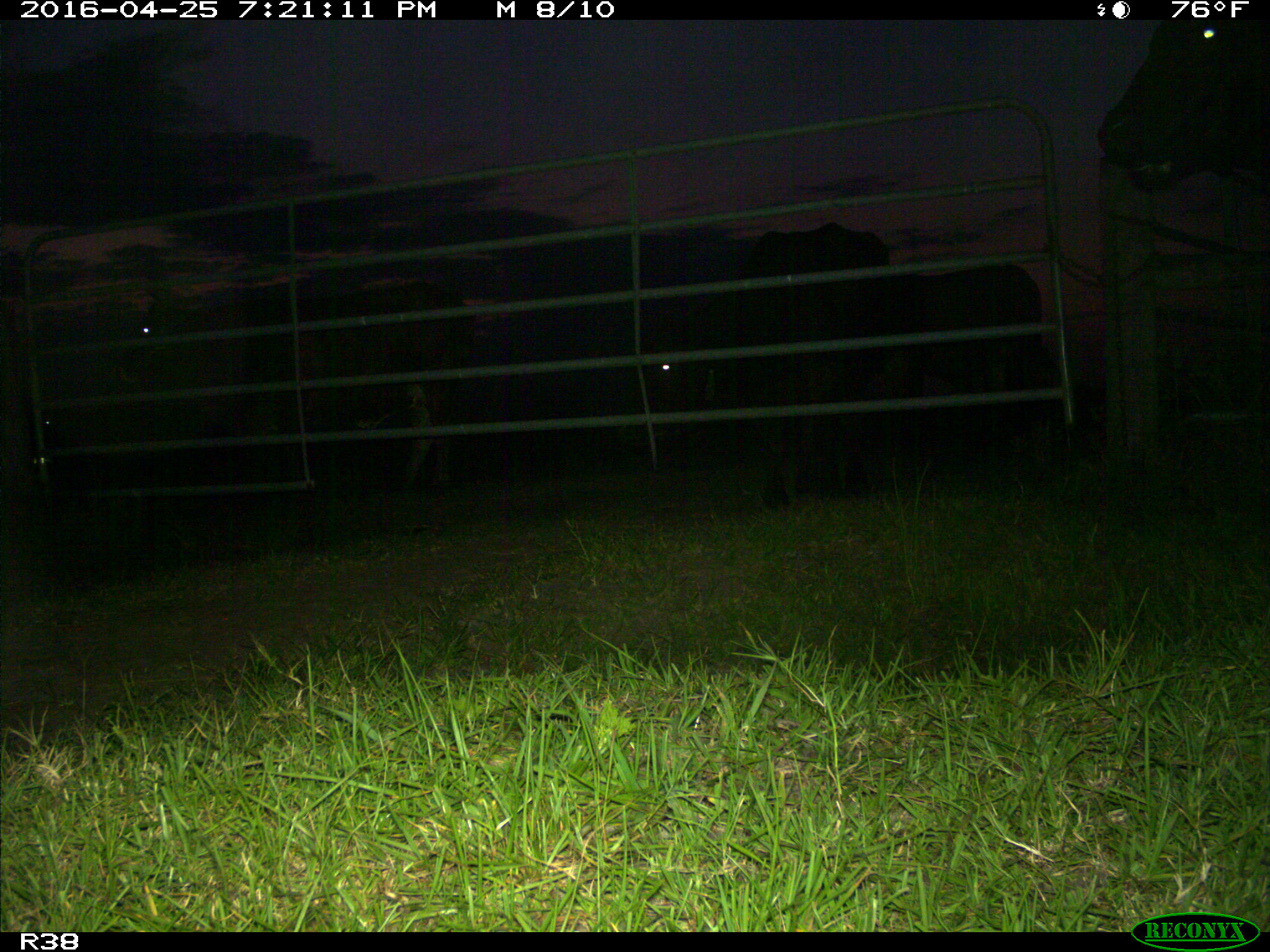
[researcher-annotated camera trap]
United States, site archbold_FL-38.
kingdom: Animalia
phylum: Chordata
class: Mammalia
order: Artiodactyla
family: Bovidae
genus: Bos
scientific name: Bos taurus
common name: domestic cow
Bos taurus (domestic cow).